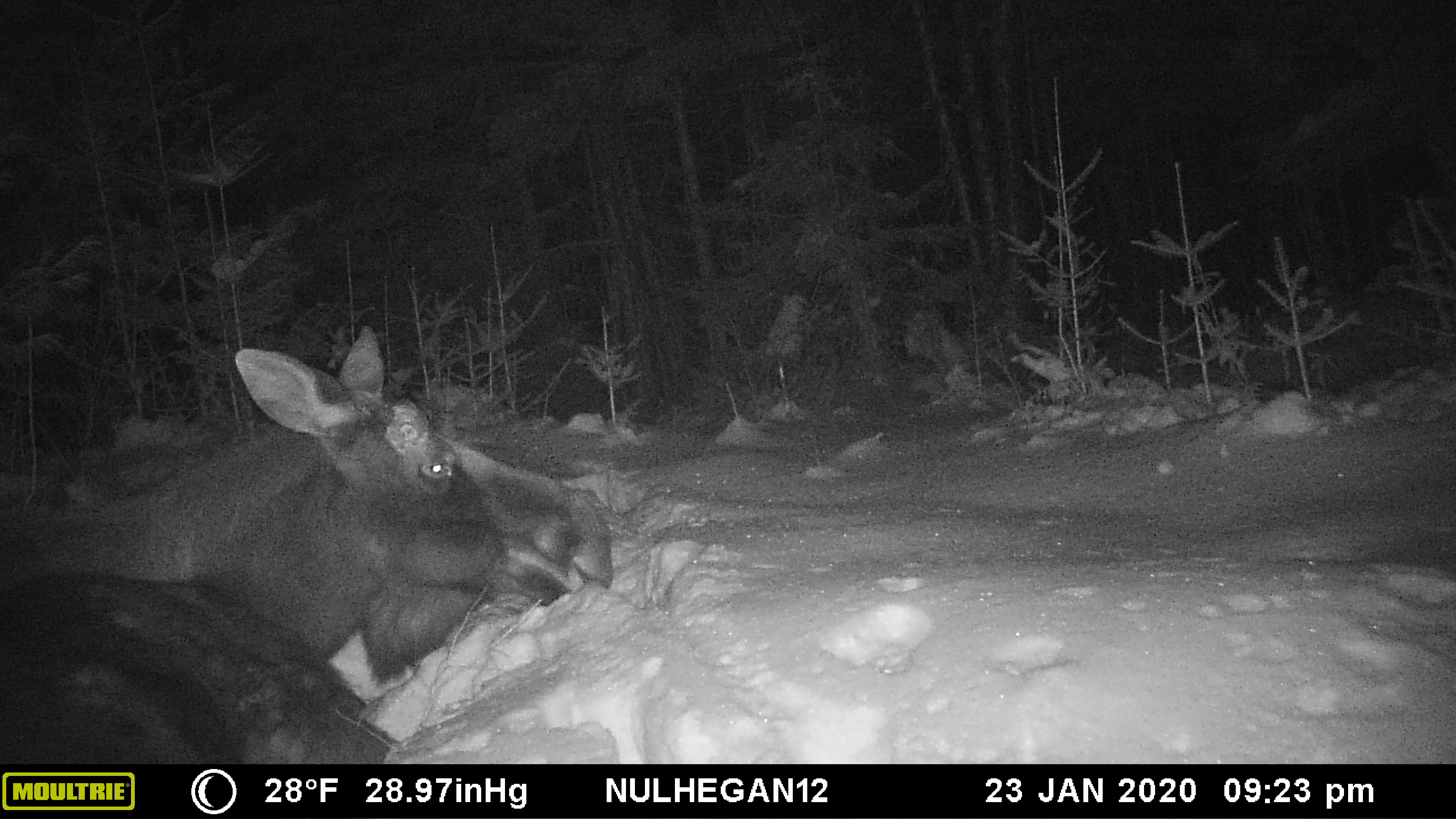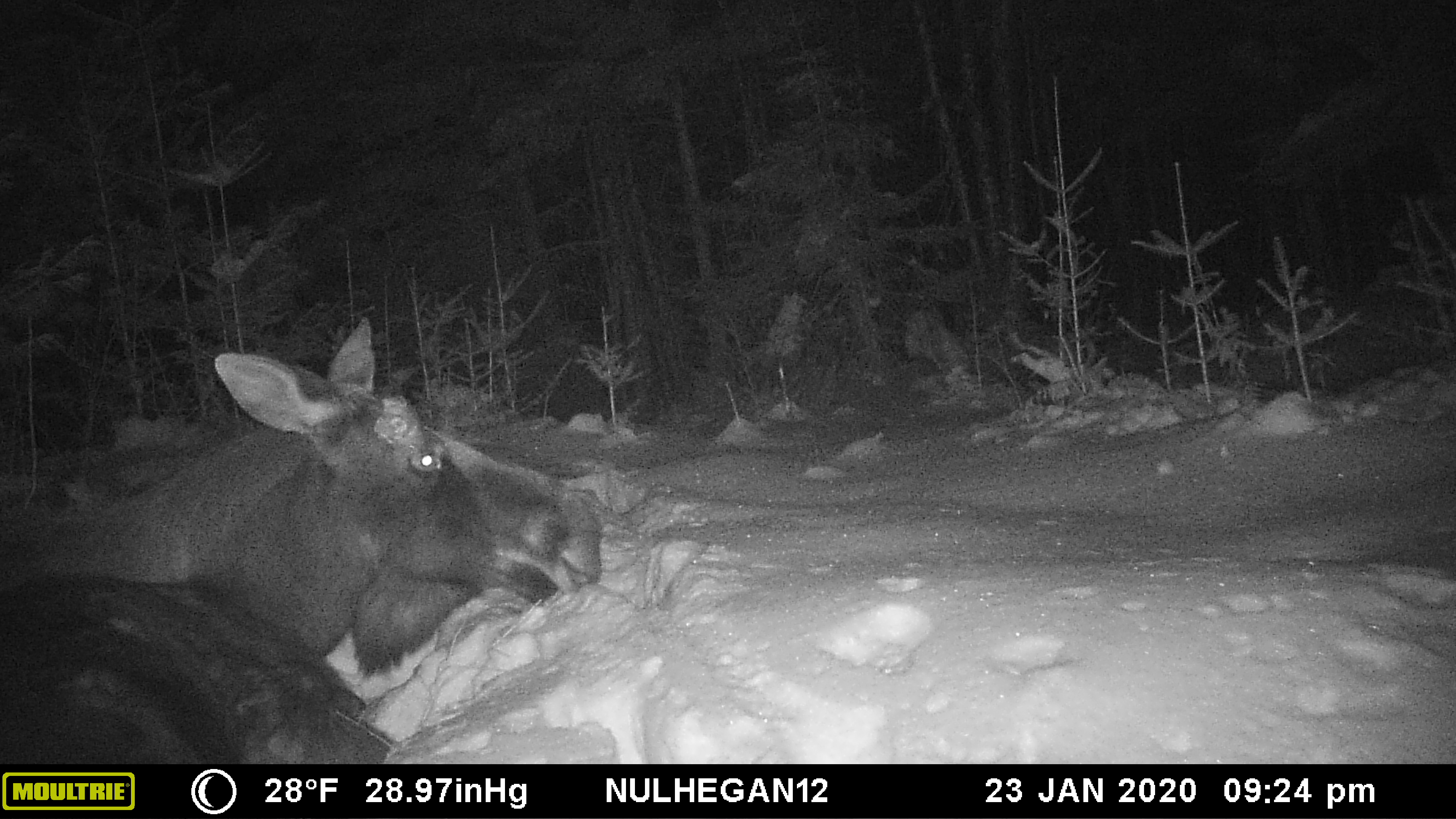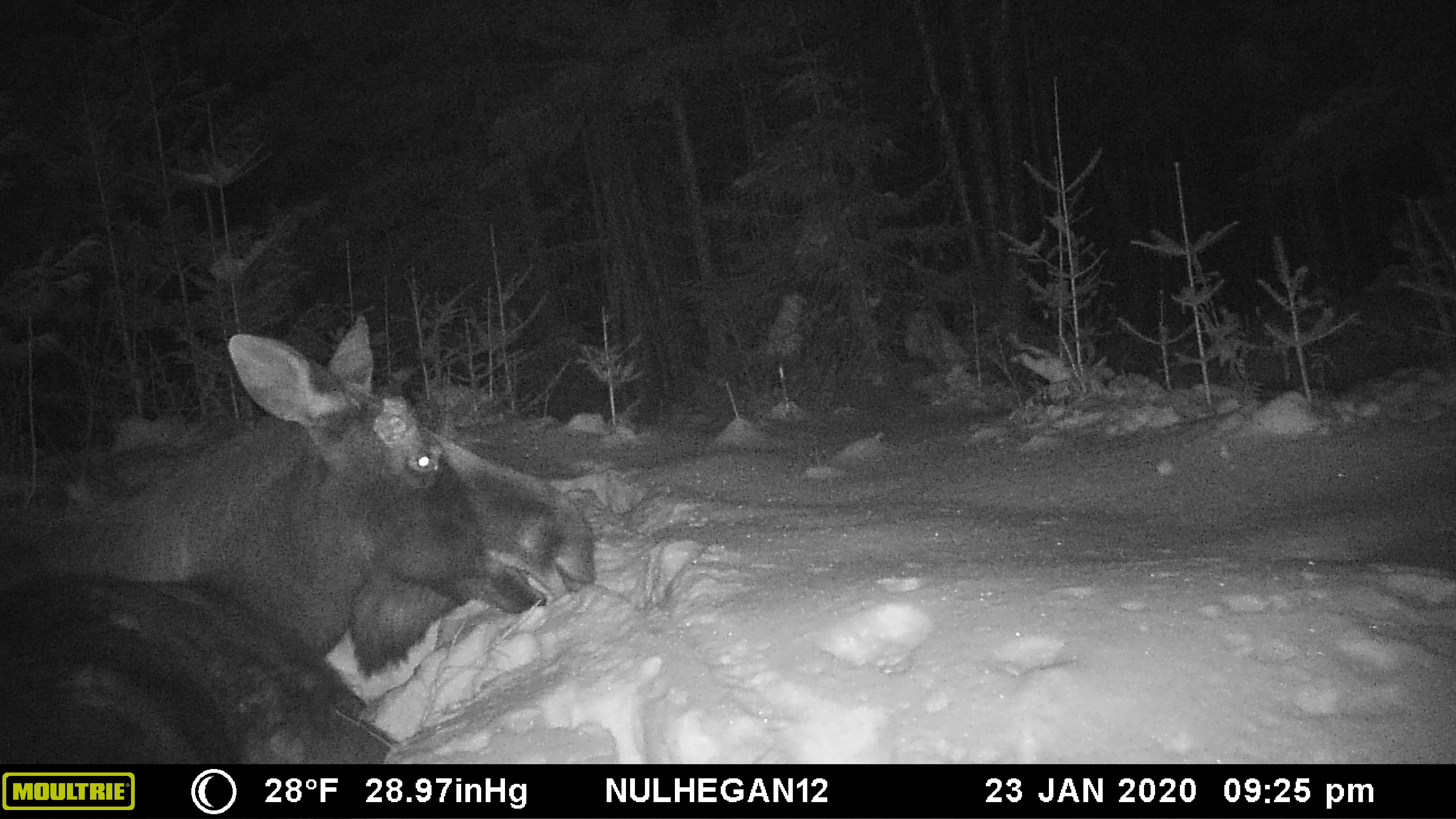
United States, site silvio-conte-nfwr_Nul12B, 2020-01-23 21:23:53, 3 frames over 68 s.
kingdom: Animalia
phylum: Chordata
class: Mammalia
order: Artiodactyla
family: Cervidae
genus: Alces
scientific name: Alces alces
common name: moose